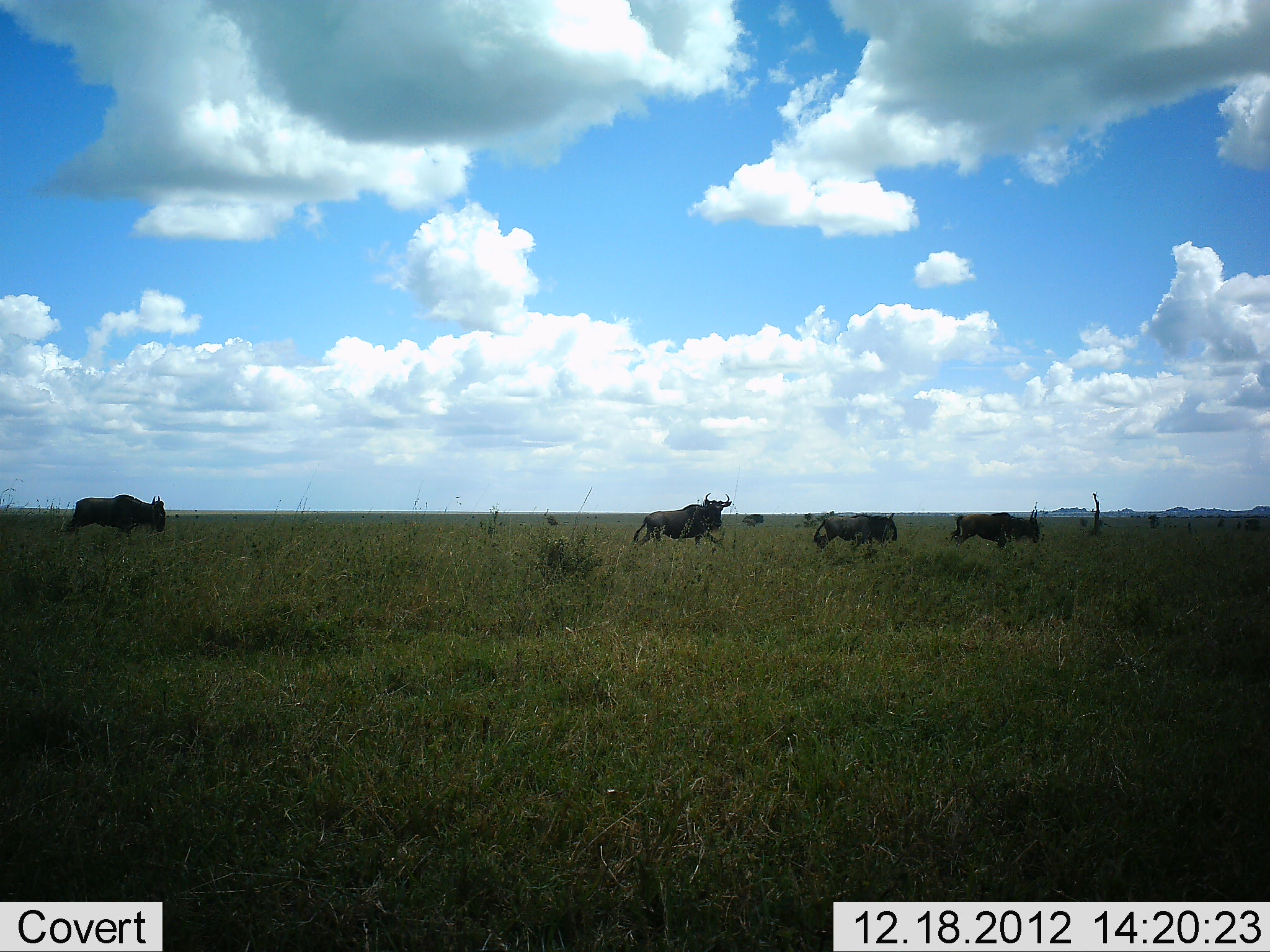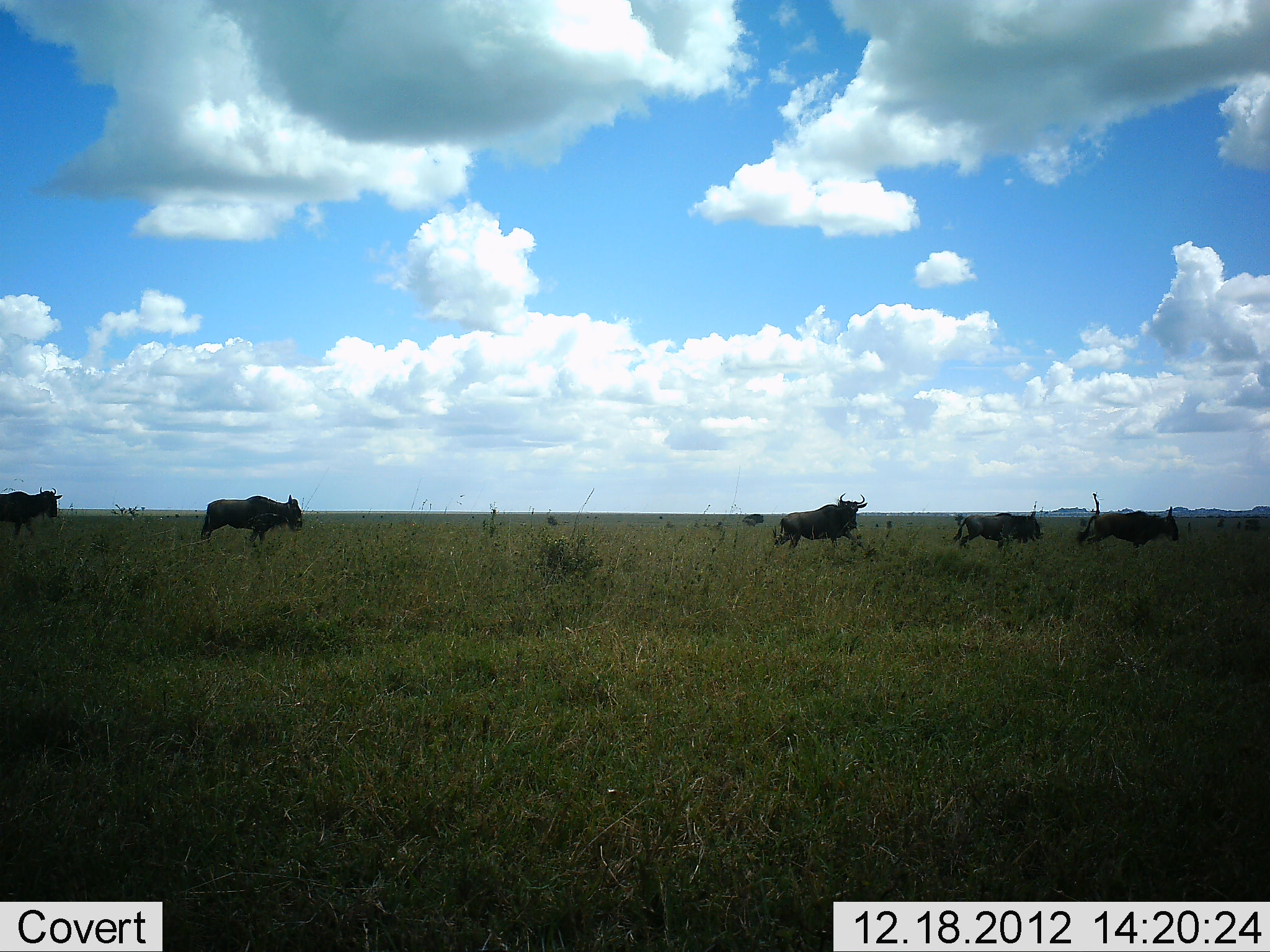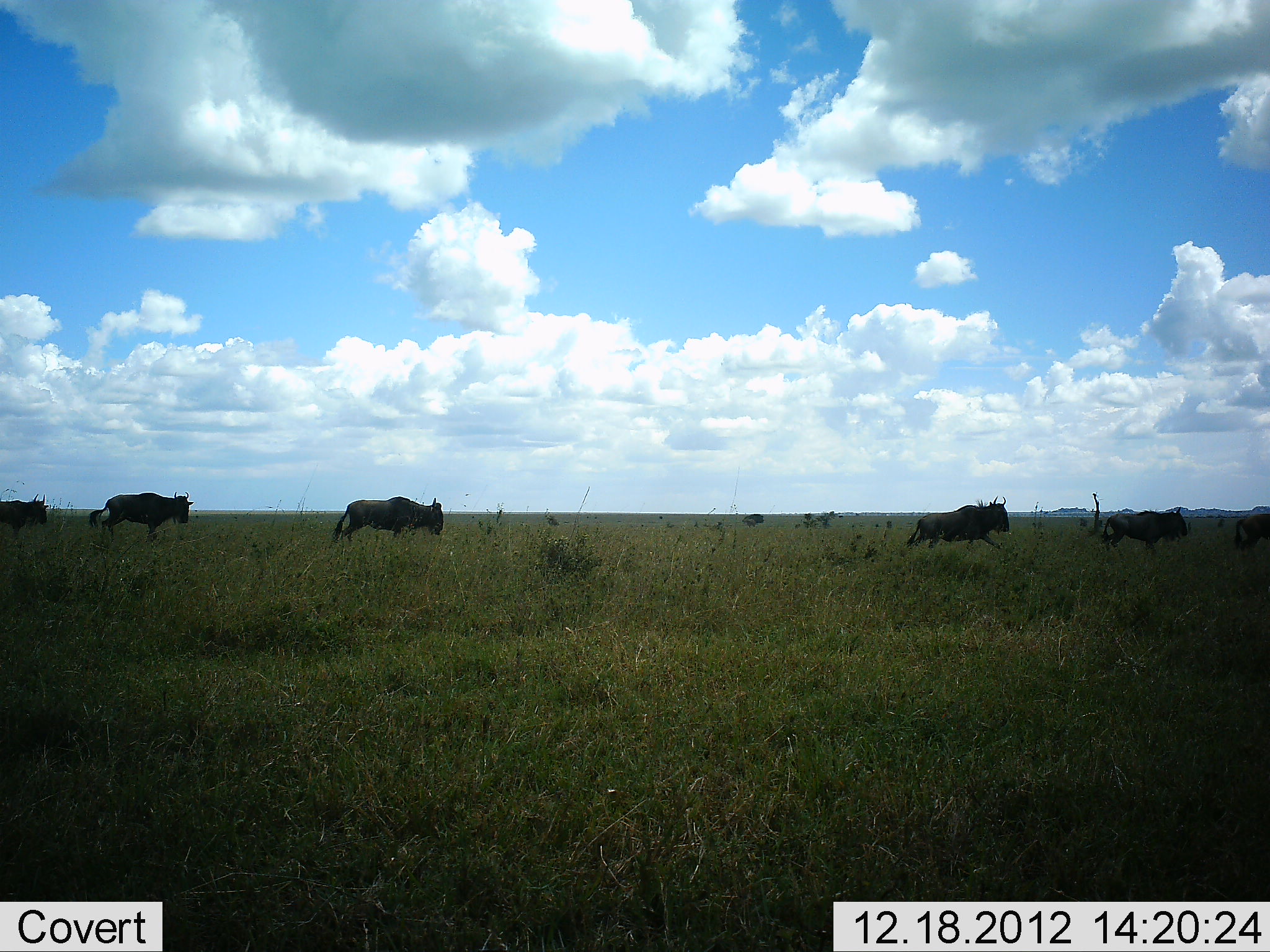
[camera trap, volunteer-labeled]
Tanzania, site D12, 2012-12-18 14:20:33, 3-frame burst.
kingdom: Animalia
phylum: Chordata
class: Mammalia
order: Artiodactyla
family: Bovidae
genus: Connochaetes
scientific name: Connochaetes taurinus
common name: blue wildebeest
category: wildebeest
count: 6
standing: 5%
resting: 0%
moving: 100%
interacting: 0%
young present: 0%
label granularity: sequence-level